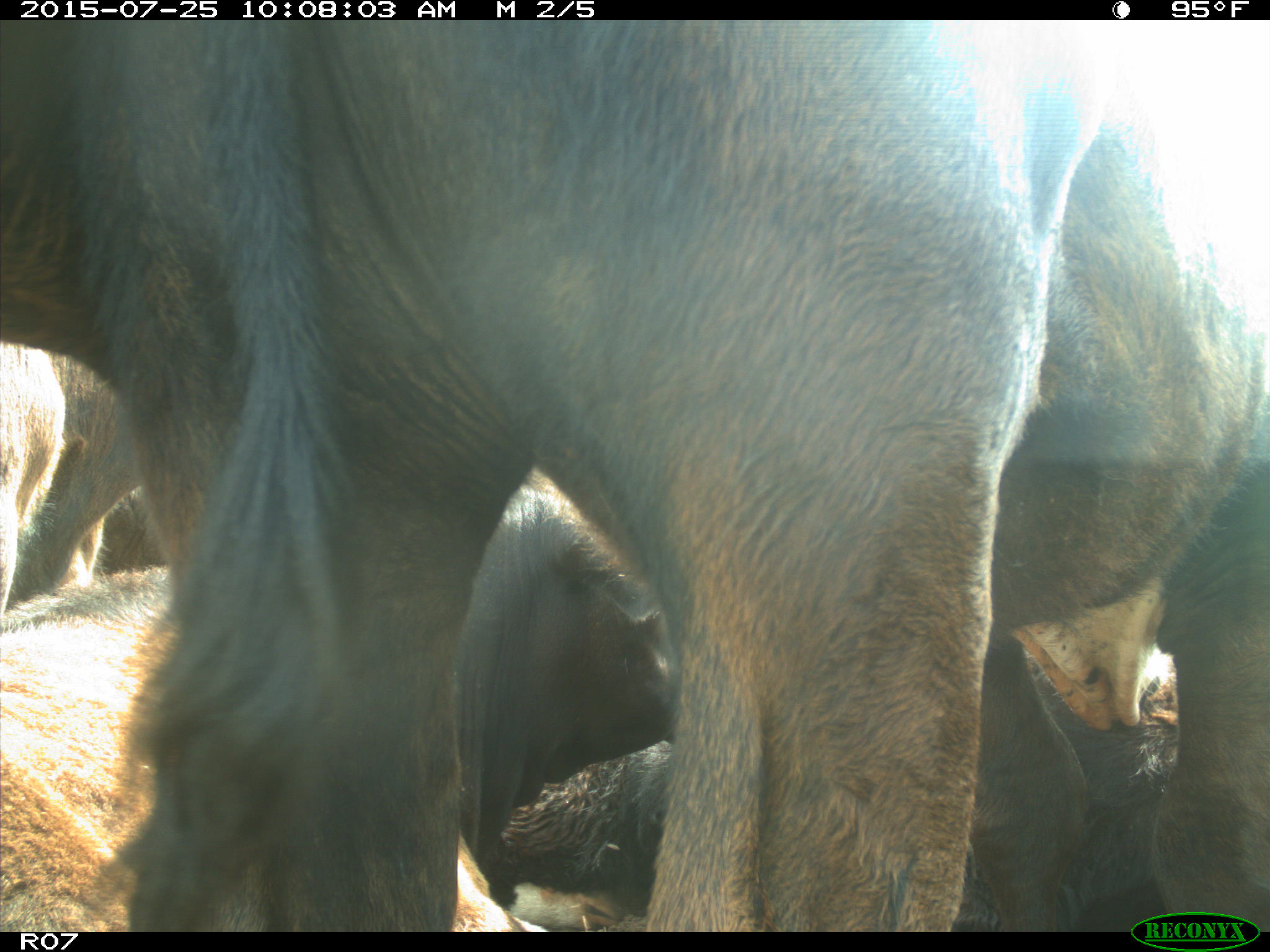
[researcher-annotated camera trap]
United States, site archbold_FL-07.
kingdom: Animalia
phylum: Chordata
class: Mammalia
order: Artiodactyla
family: Bovidae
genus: Bos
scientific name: Bos taurus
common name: domestic cow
Bos taurus (domestic cow).